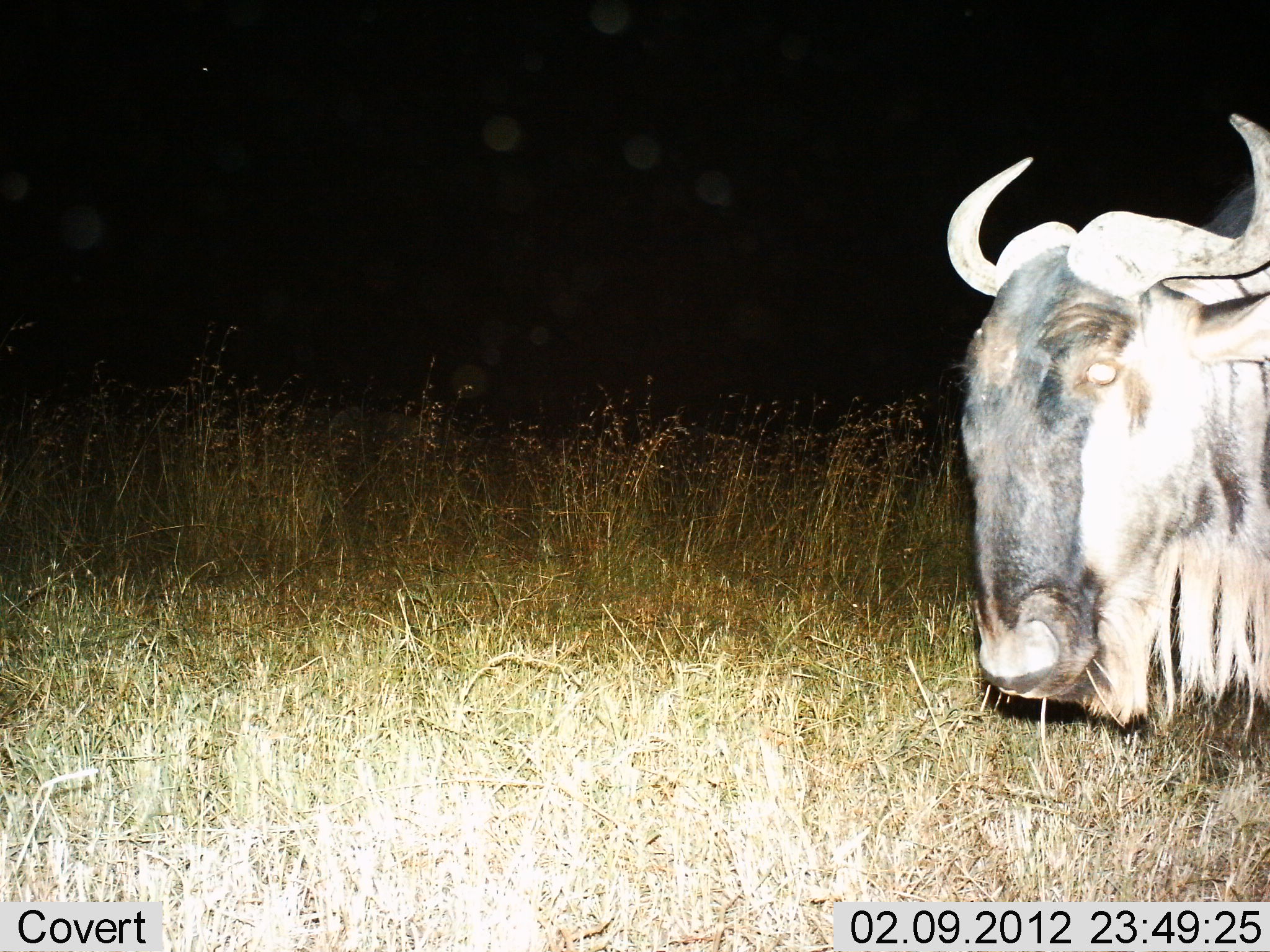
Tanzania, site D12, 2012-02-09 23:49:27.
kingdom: Animalia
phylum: Chordata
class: Mammalia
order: Artiodactyla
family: Bovidae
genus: Connochaetes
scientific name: Connochaetes taurinus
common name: blue wildebeest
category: wildebeest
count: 1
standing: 92%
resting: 0%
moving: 8%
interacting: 0%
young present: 0%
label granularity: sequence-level